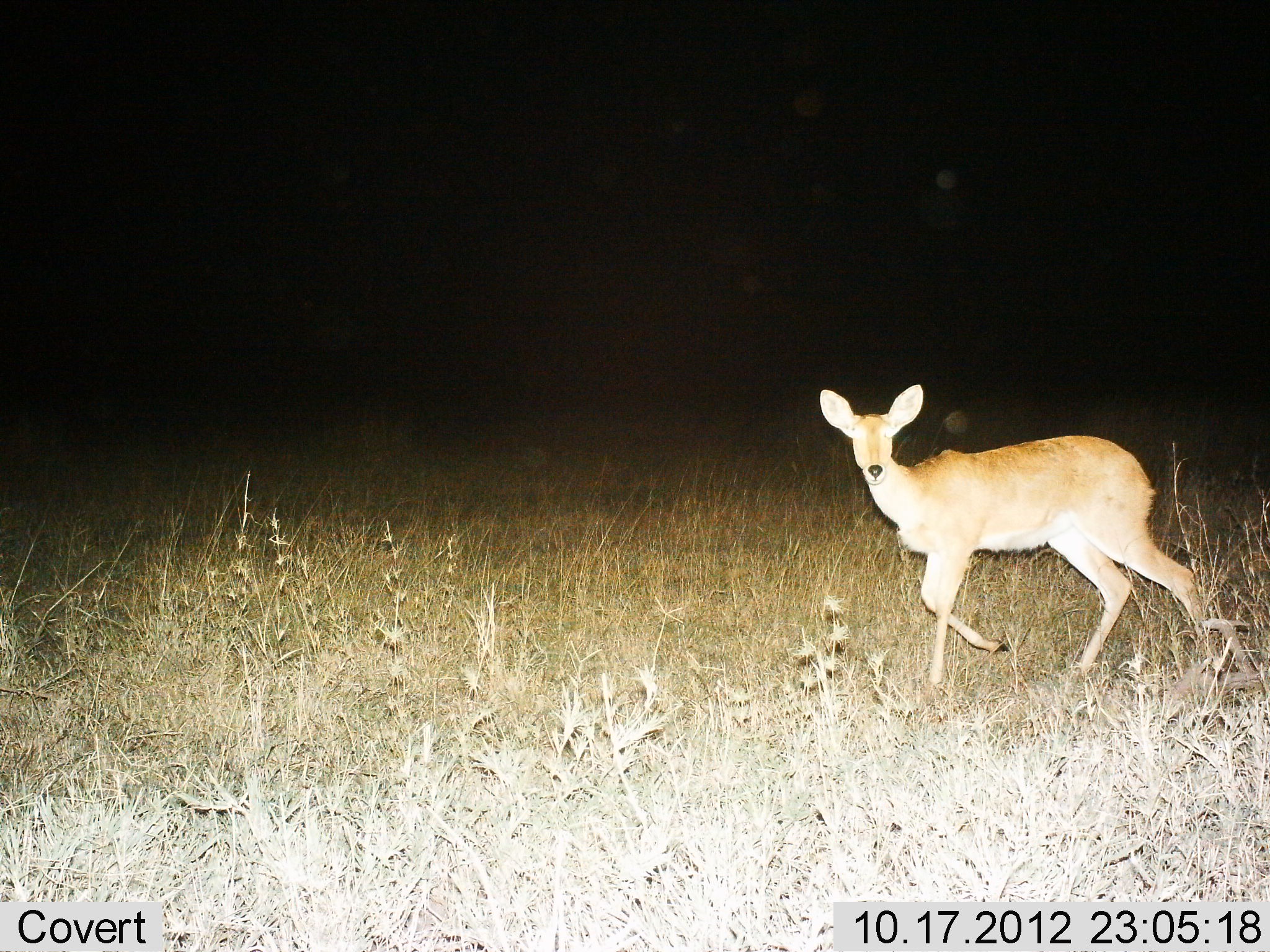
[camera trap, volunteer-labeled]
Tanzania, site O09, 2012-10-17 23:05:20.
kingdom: Animalia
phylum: Chordata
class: Mammalia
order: Artiodactyla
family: Bovidae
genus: Redunca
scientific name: Redunca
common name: reedbuck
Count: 1.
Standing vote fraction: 10%.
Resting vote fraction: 0%.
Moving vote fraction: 90%.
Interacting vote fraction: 0%.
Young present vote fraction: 0%.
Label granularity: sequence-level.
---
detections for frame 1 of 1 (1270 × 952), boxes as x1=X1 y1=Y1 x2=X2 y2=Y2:
animal: x1=815 y1=383 x2=1220 y2=691